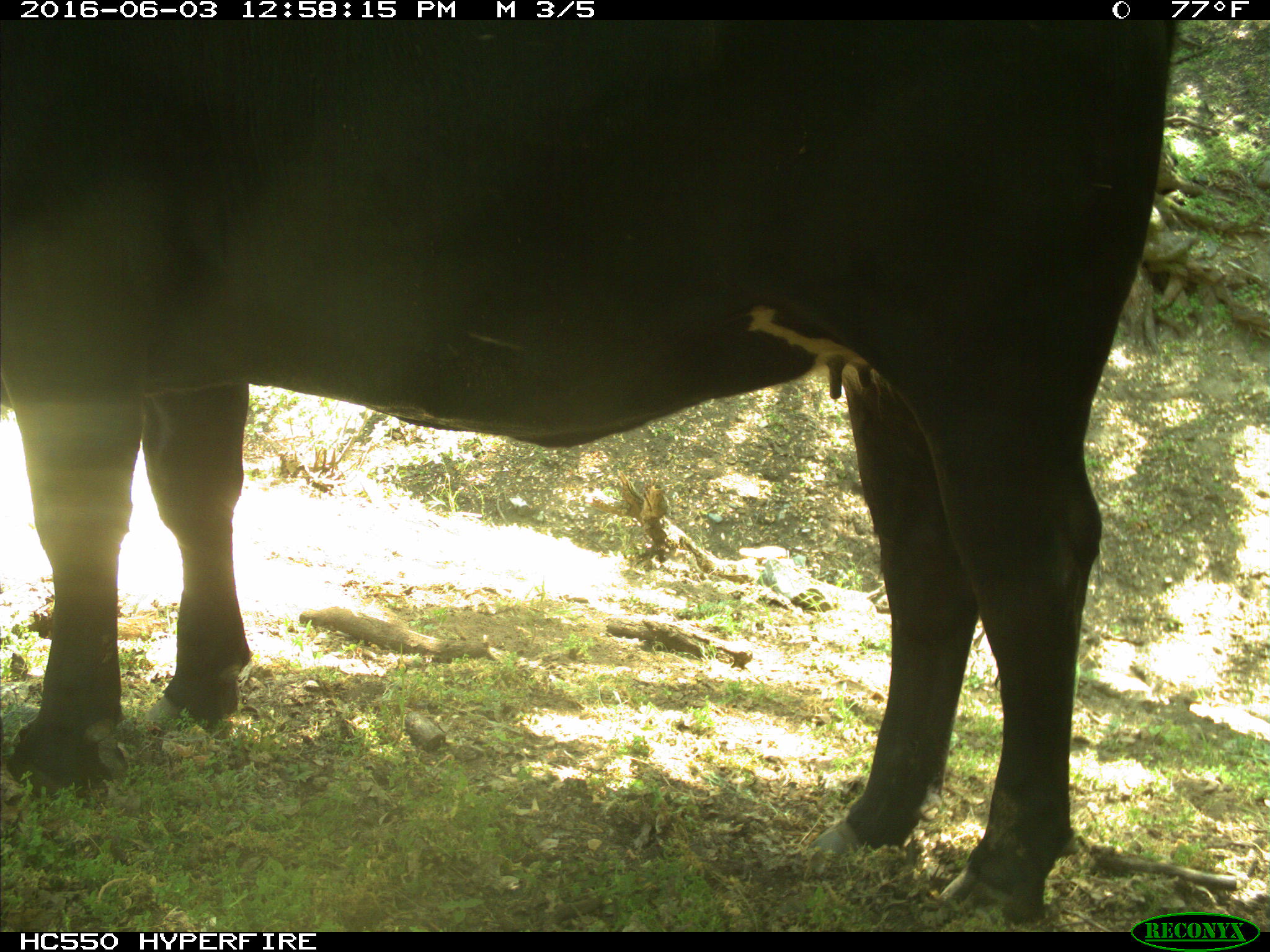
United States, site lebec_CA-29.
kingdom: Animalia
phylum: Chordata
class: Mammalia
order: Artiodactyla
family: Bovidae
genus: Bos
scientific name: Bos taurus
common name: domestic cow